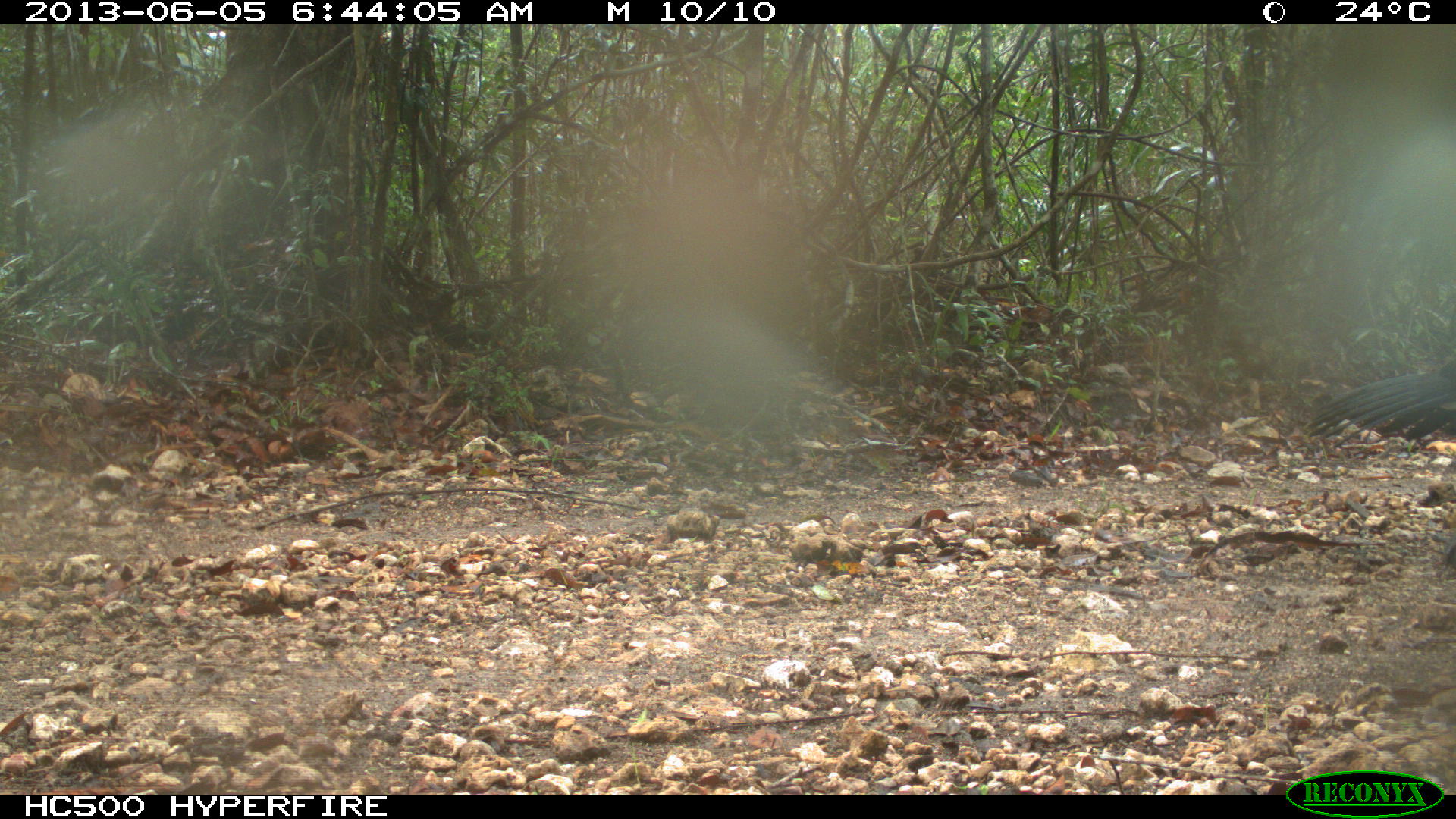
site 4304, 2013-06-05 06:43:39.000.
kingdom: Animalia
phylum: Chordata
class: Aves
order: Galliformes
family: Cracidae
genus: Crax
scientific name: Crax rubra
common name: great curassow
Crax rubra (great curassow), count 1, sex male.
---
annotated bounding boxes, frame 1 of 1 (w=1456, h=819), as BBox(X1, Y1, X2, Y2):
crax rubra: BBox(1300, 355, 1456, 448)